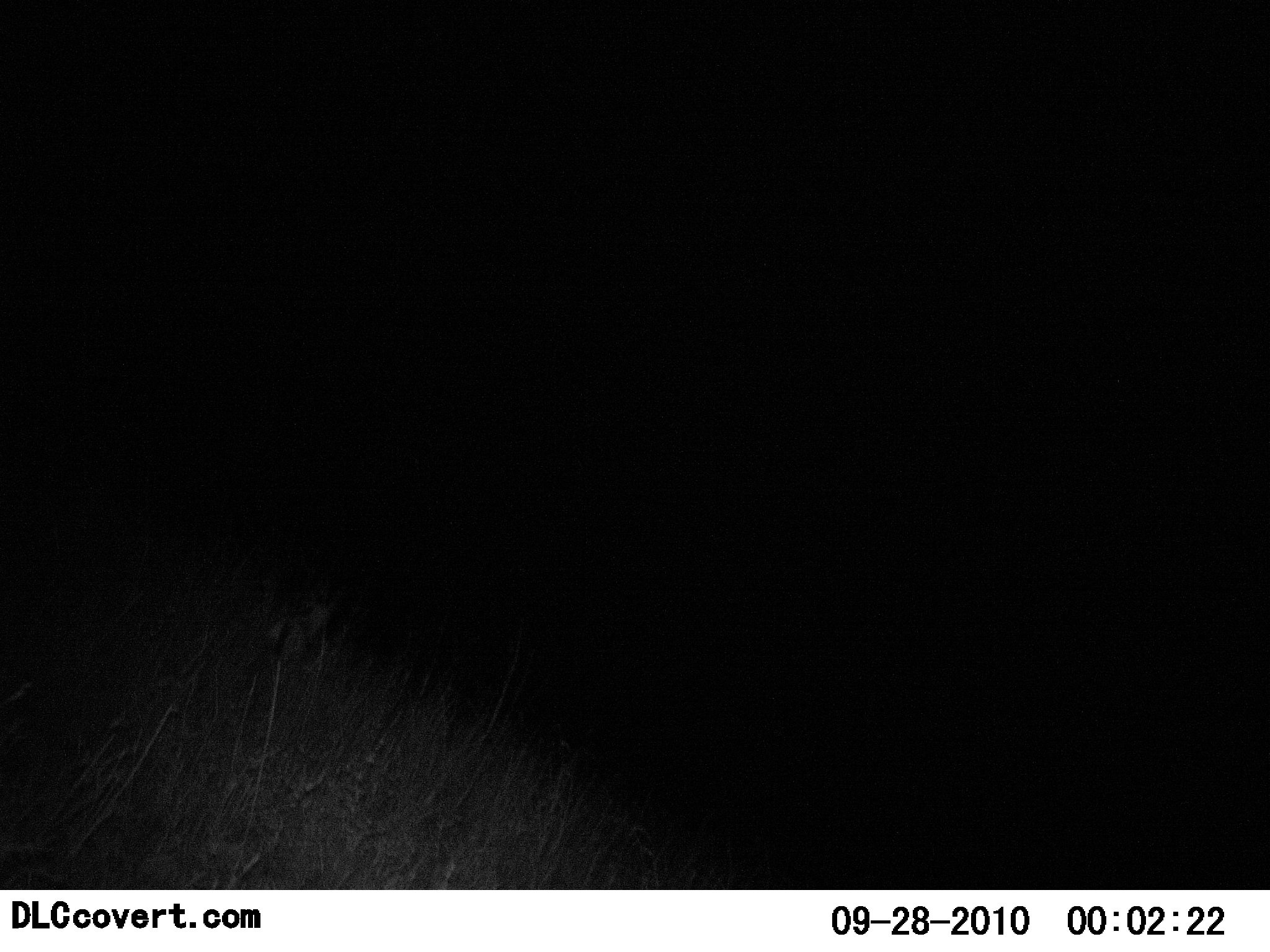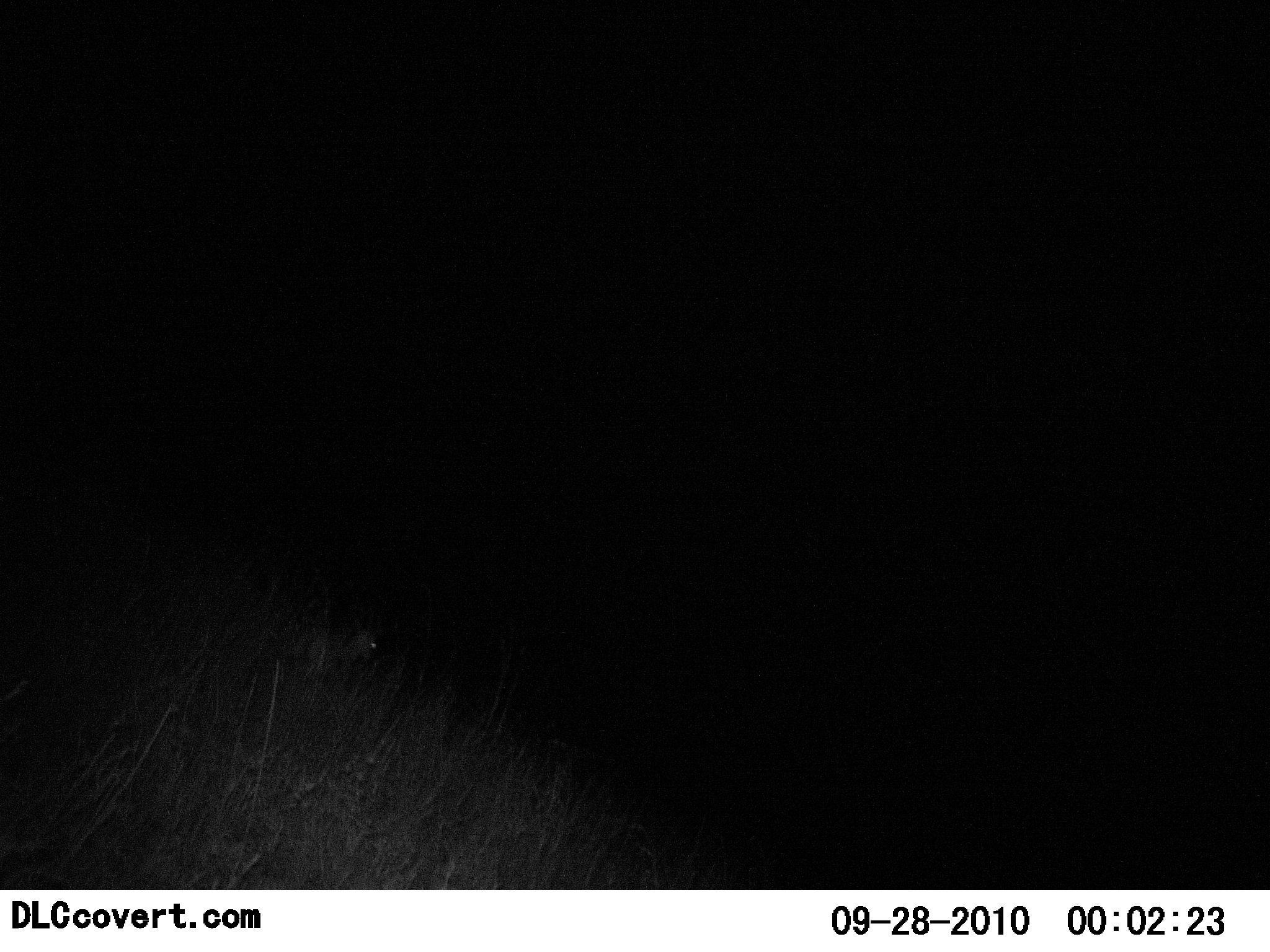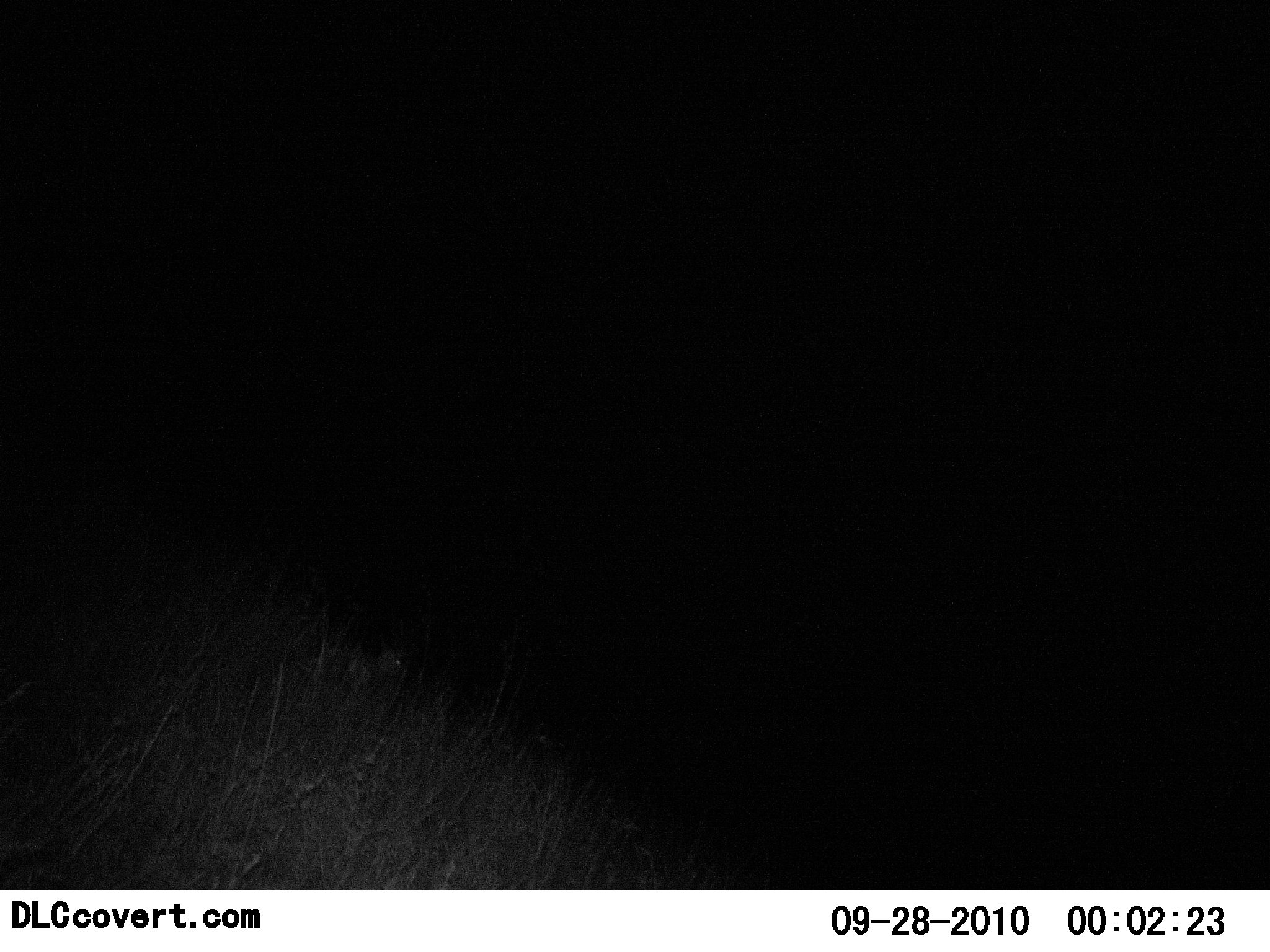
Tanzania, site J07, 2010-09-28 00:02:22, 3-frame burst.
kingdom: Animalia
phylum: Chordata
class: Mammalia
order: Artiodactyla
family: Bovidae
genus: Eudorcas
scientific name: Eudorcas thomsonii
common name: thomson's gazelle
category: gazellethomsons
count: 1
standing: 33%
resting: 0%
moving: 67%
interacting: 0%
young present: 0%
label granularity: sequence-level